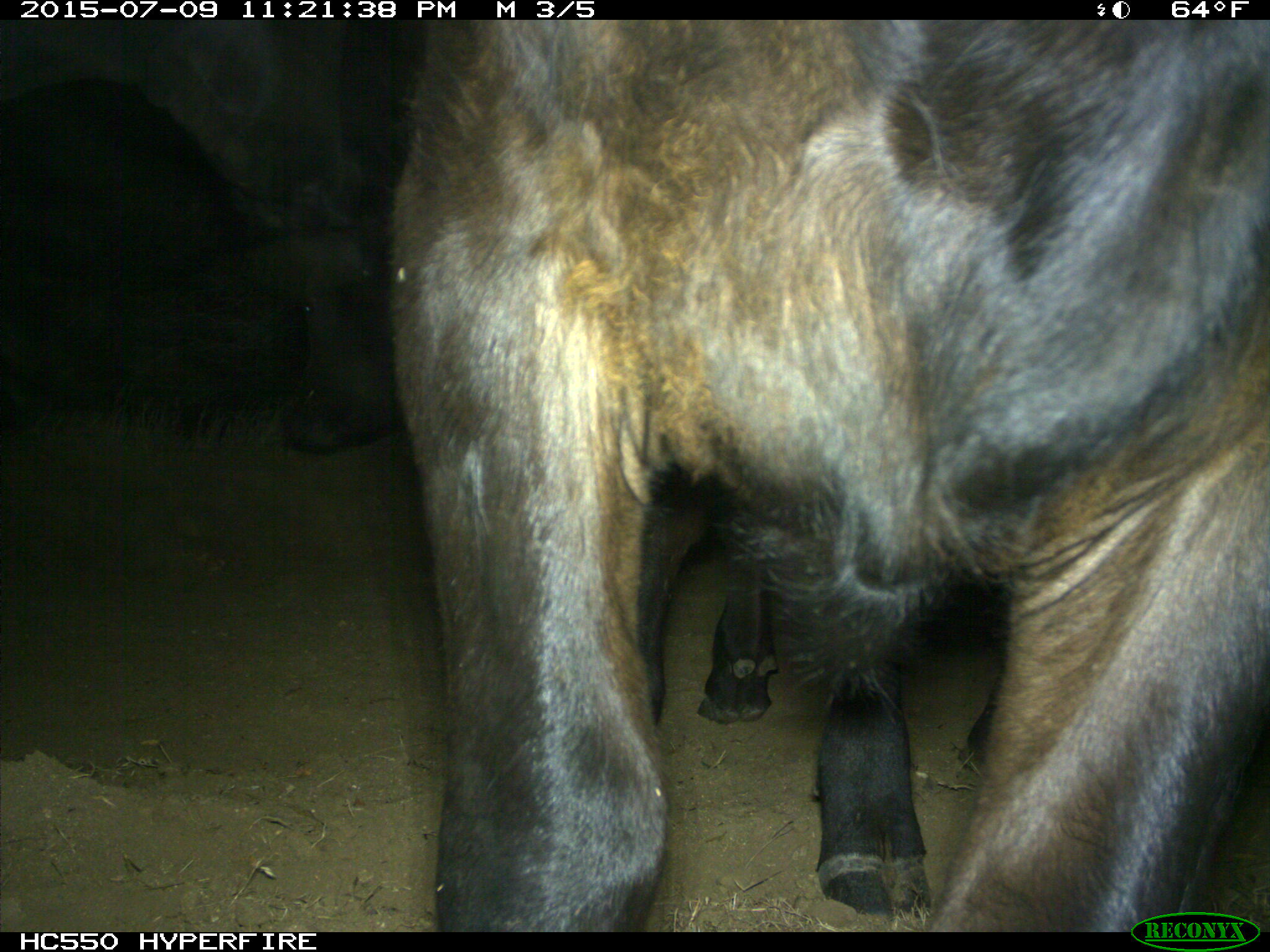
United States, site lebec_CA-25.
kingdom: Animalia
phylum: Chordata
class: Mammalia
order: Artiodactyla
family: Bovidae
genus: Bos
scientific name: Bos taurus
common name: domestic cow